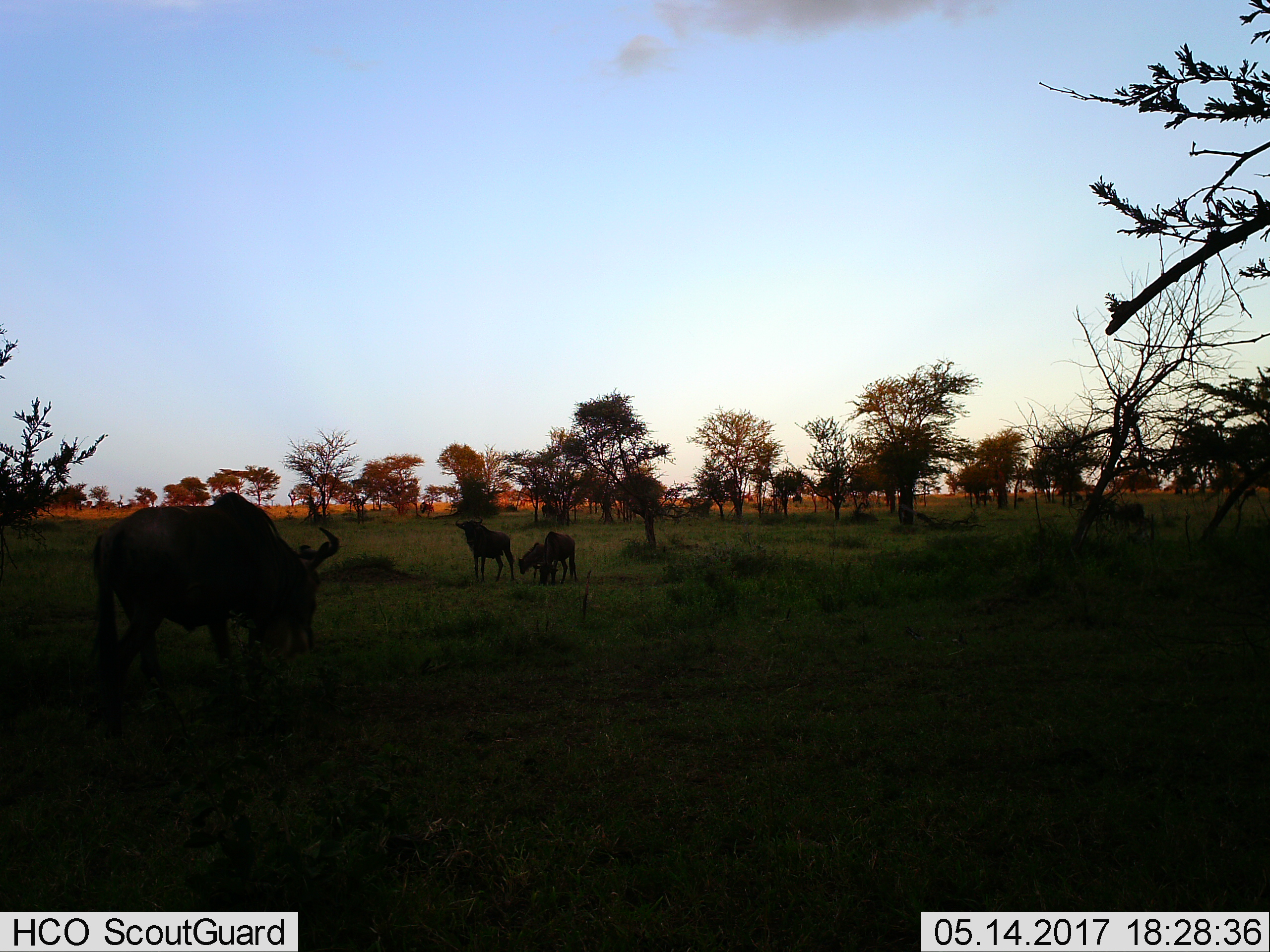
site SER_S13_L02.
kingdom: Animalia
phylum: Chordata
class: Mammalia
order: Artiodactyla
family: Bovidae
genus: Connochaetes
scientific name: Connochaetes taurinus taurinus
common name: blue wildebeest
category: wildebeestblue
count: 4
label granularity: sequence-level